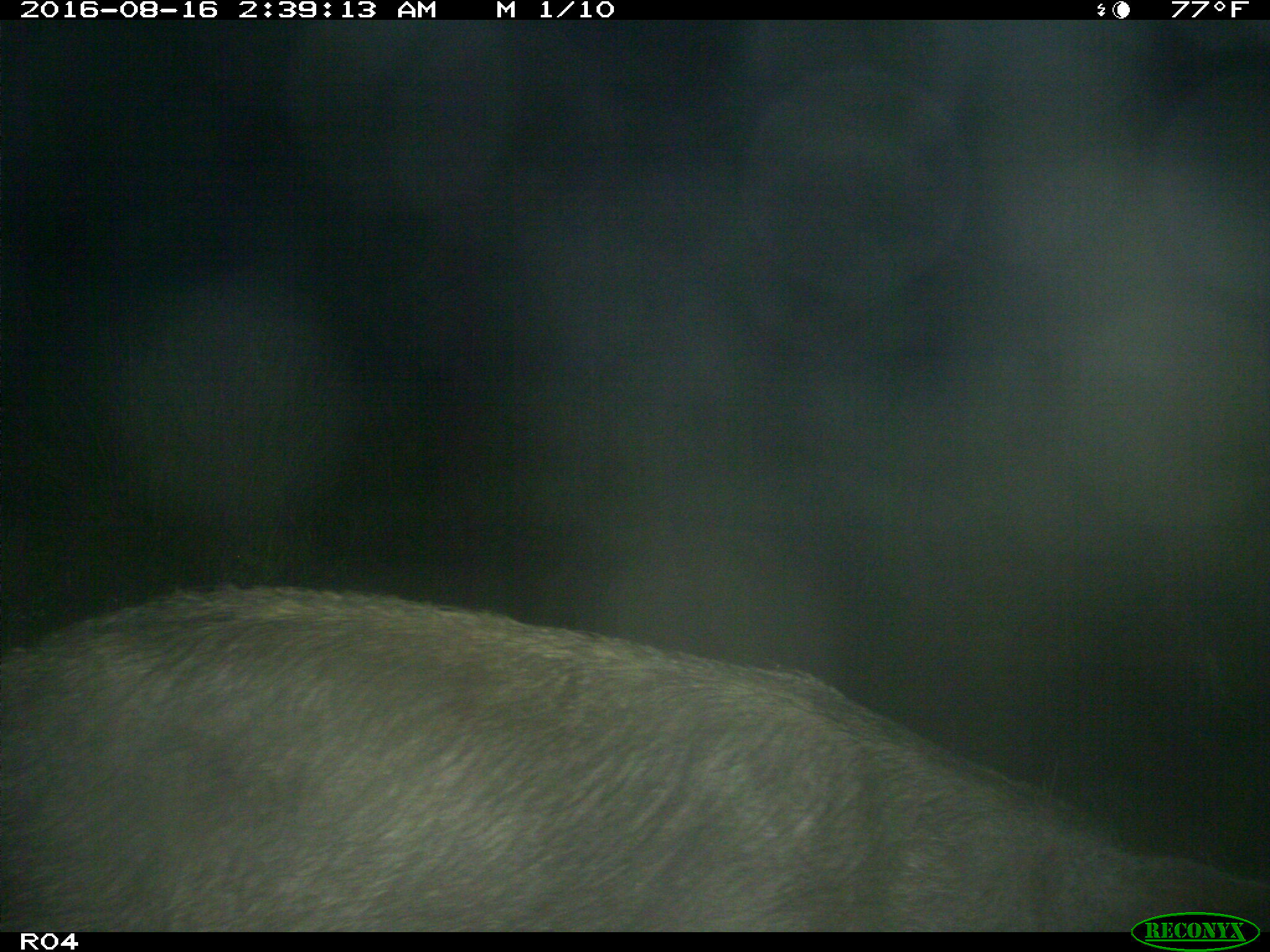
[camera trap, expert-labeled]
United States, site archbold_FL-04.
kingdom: Animalia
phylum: Chordata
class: Mammalia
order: Artiodactyla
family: Suidae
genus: Sus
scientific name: Sus scrofa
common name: wild boar